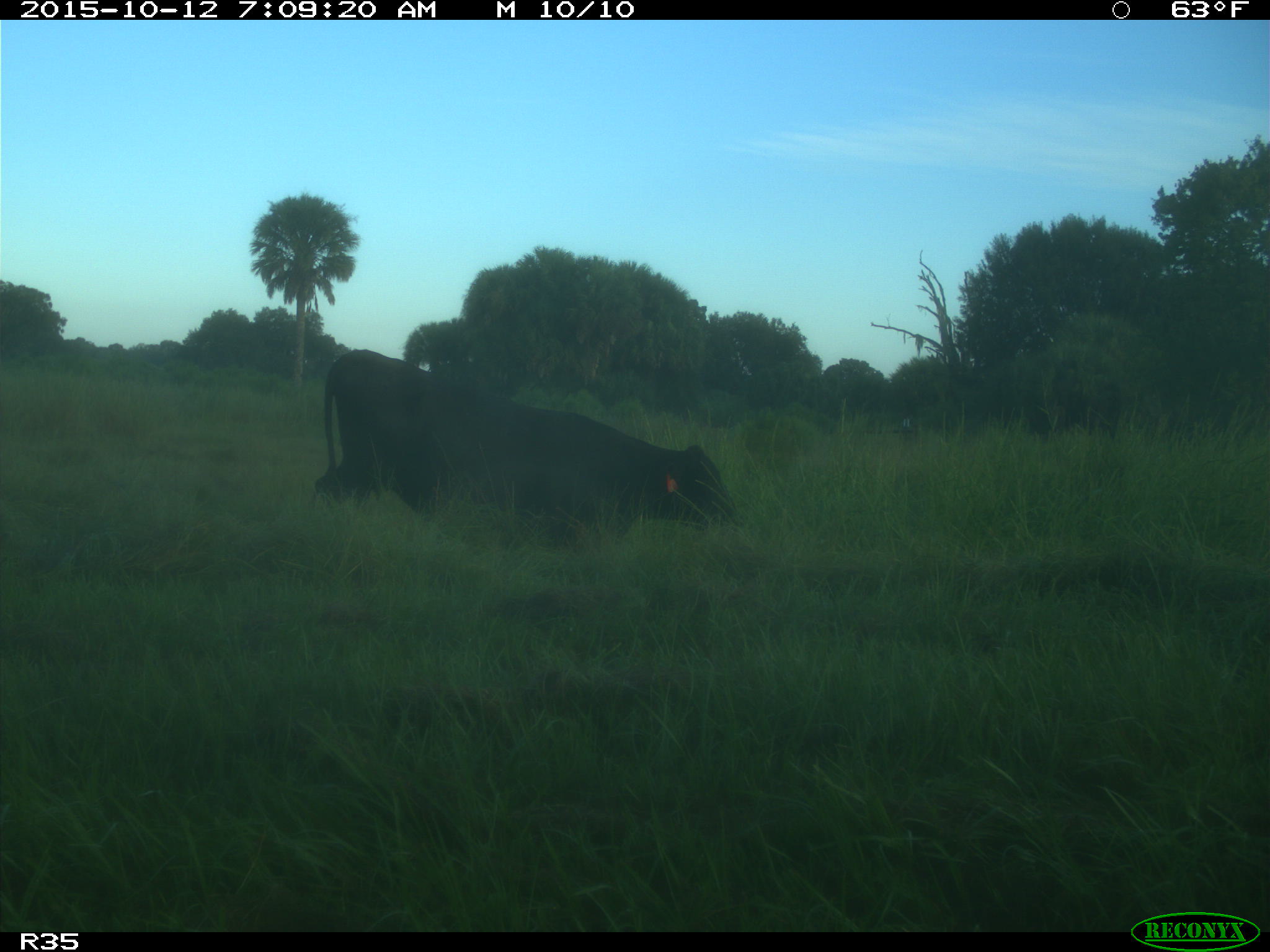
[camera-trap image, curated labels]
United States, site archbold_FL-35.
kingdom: Animalia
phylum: Chordata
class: Mammalia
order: Artiodactyla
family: Bovidae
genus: Bos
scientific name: Bos taurus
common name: domestic cow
Bos taurus (domestic cow).